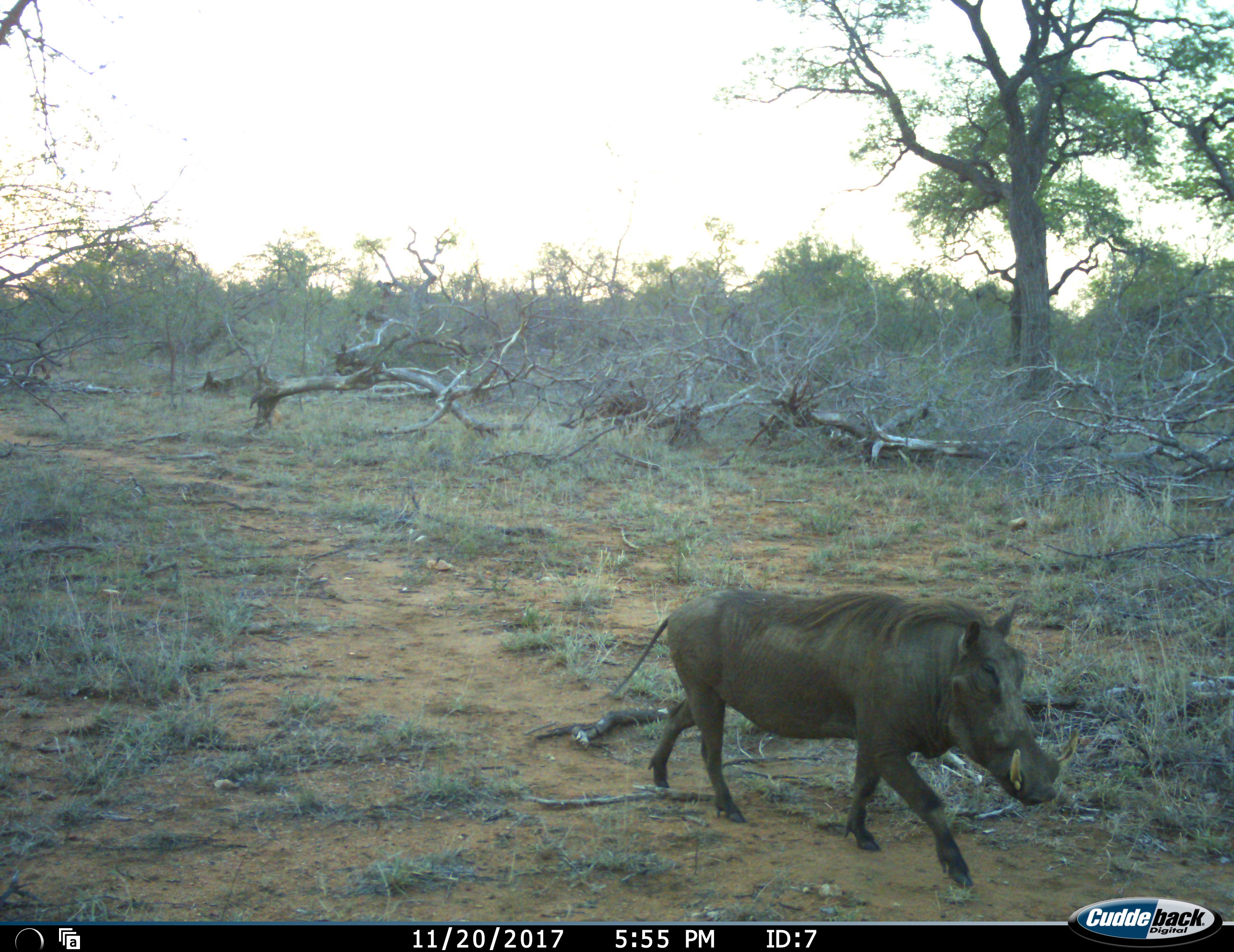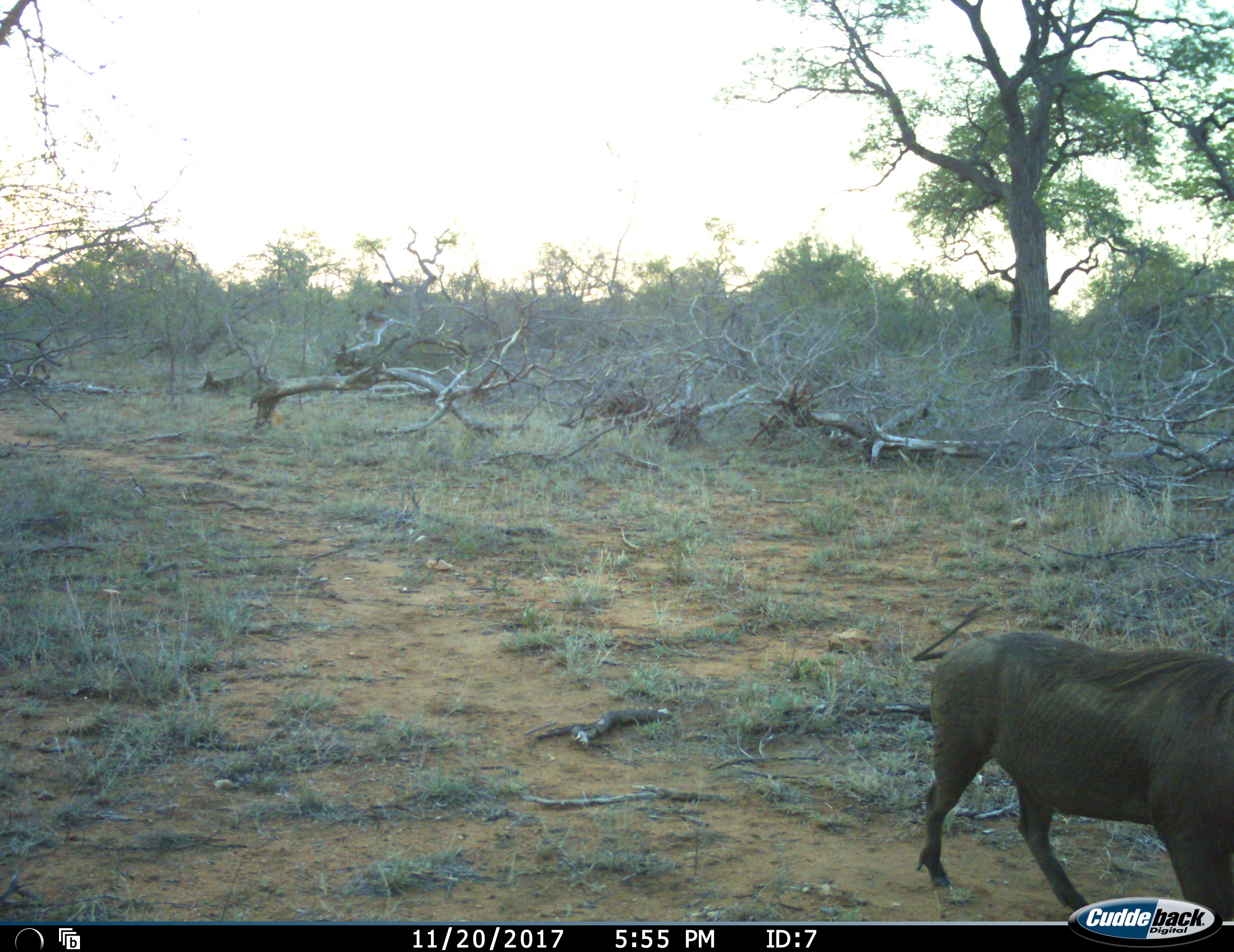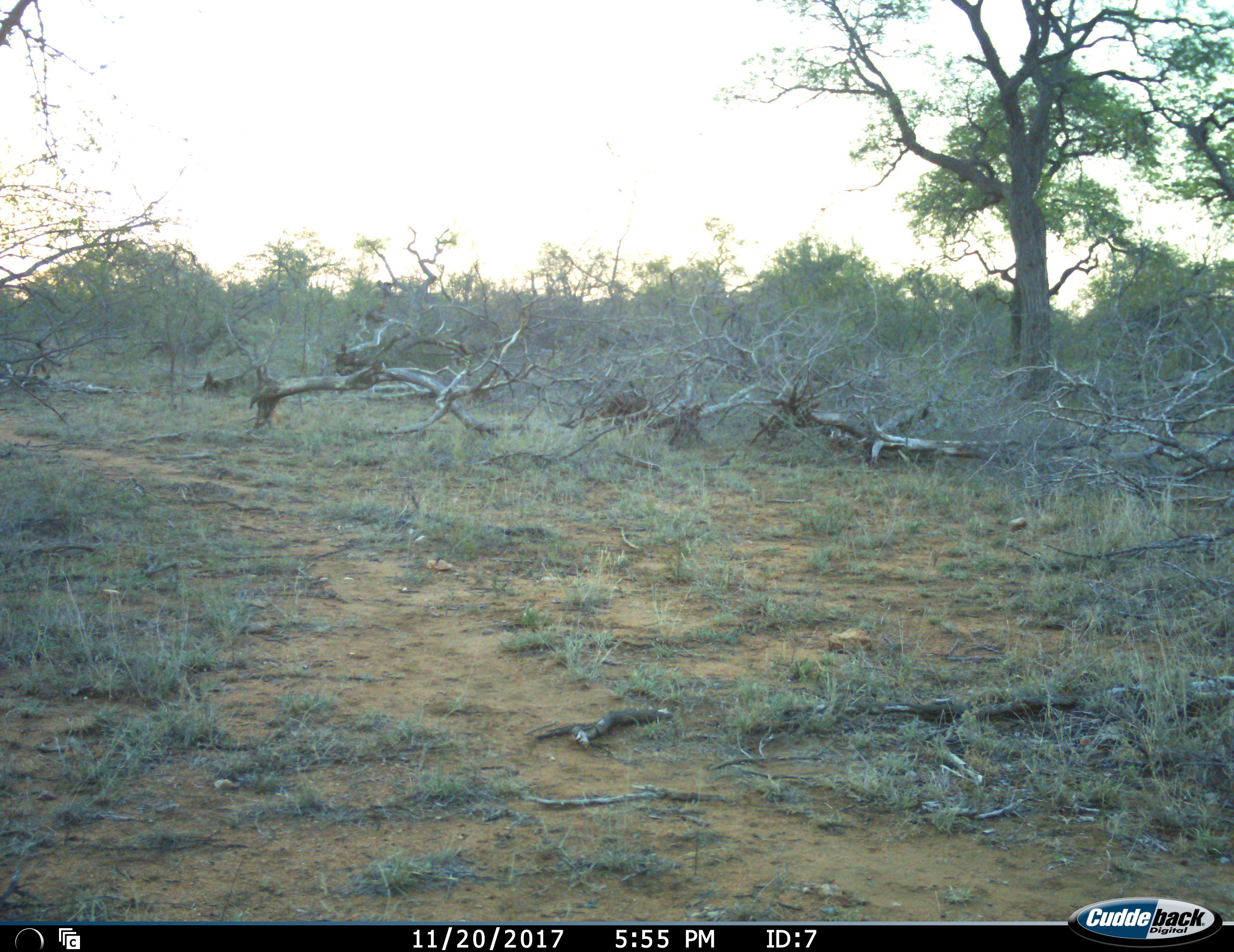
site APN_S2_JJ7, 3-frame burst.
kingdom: Animalia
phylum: Chordata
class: Mammalia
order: Artiodactyla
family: Suidae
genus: Phacochoerus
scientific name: Phacochoerus africanus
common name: warthog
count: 1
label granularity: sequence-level